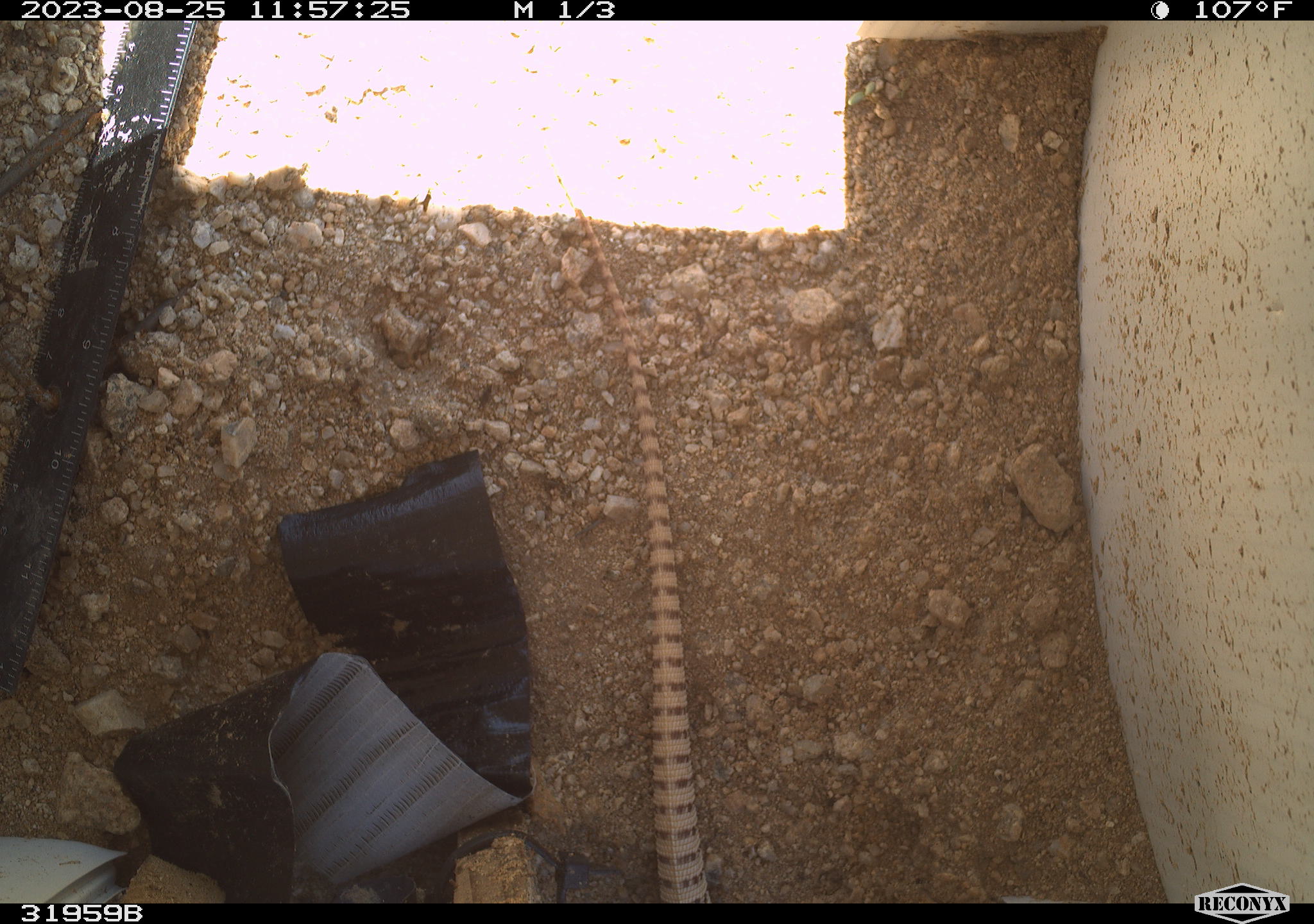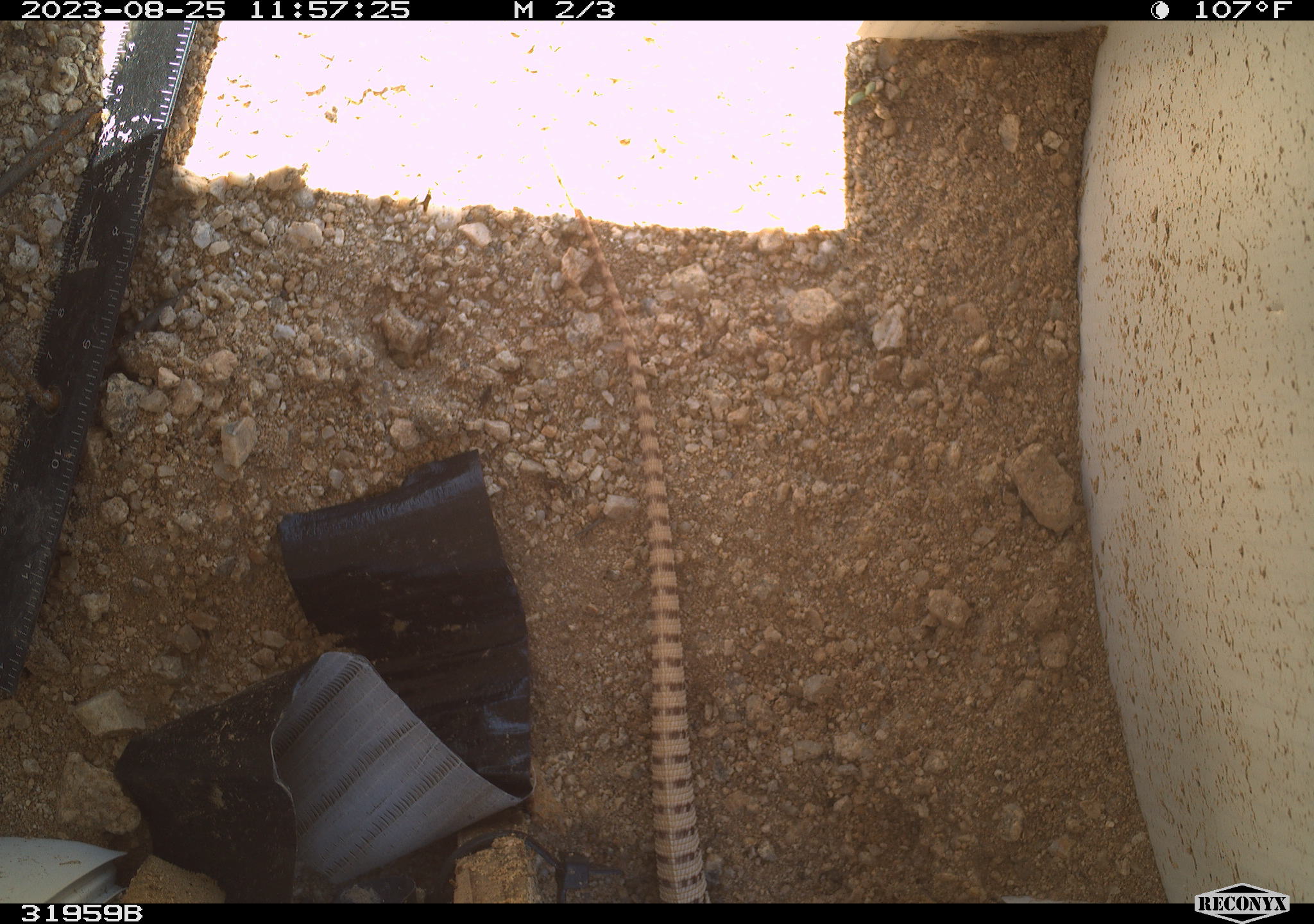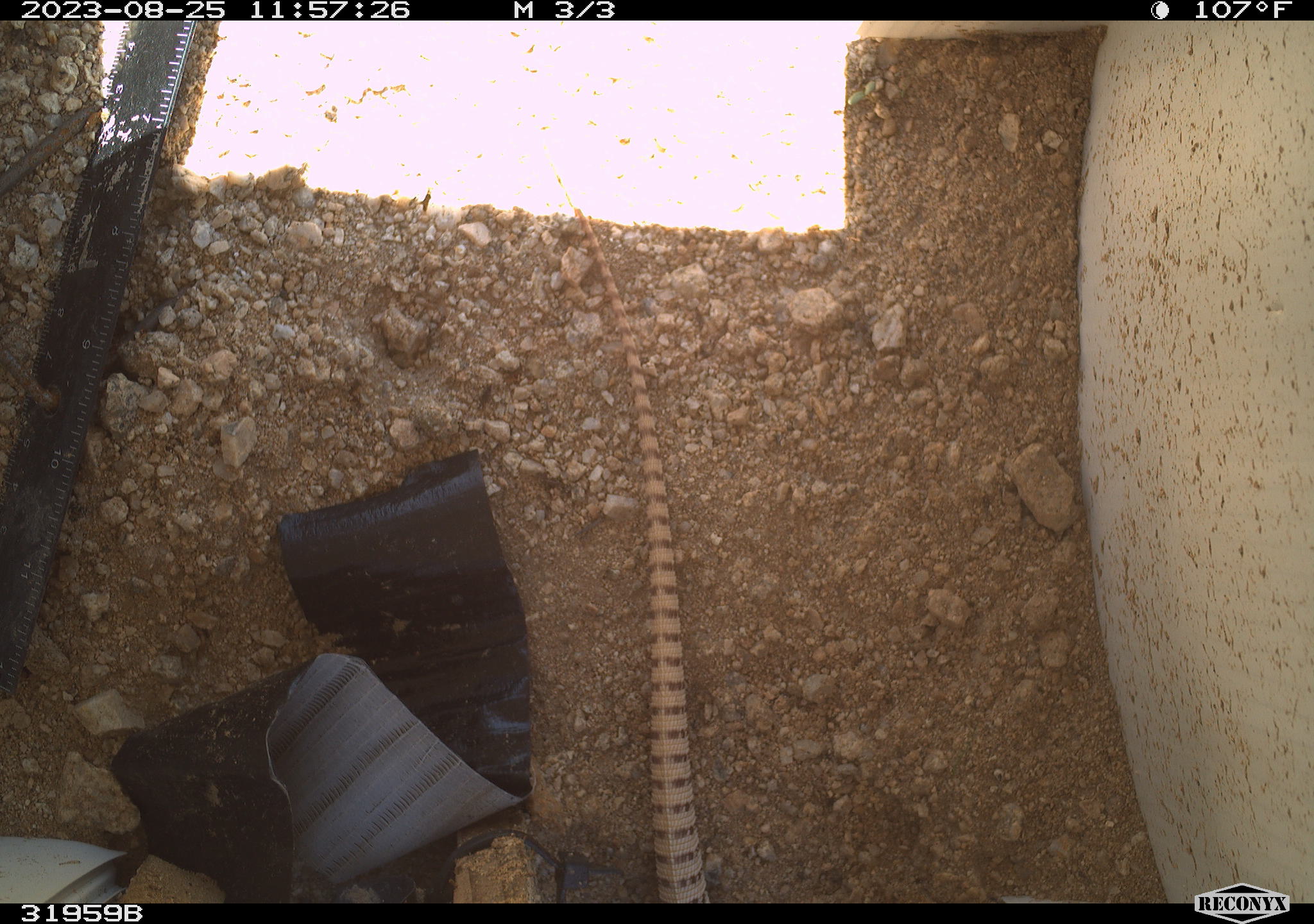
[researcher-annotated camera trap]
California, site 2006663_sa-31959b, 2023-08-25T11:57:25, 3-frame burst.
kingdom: Animalia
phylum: Chordata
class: Reptilia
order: Squamata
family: Iguanidae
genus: Dipsosaurus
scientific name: Dipsosaurus dorsalis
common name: common desert iguana